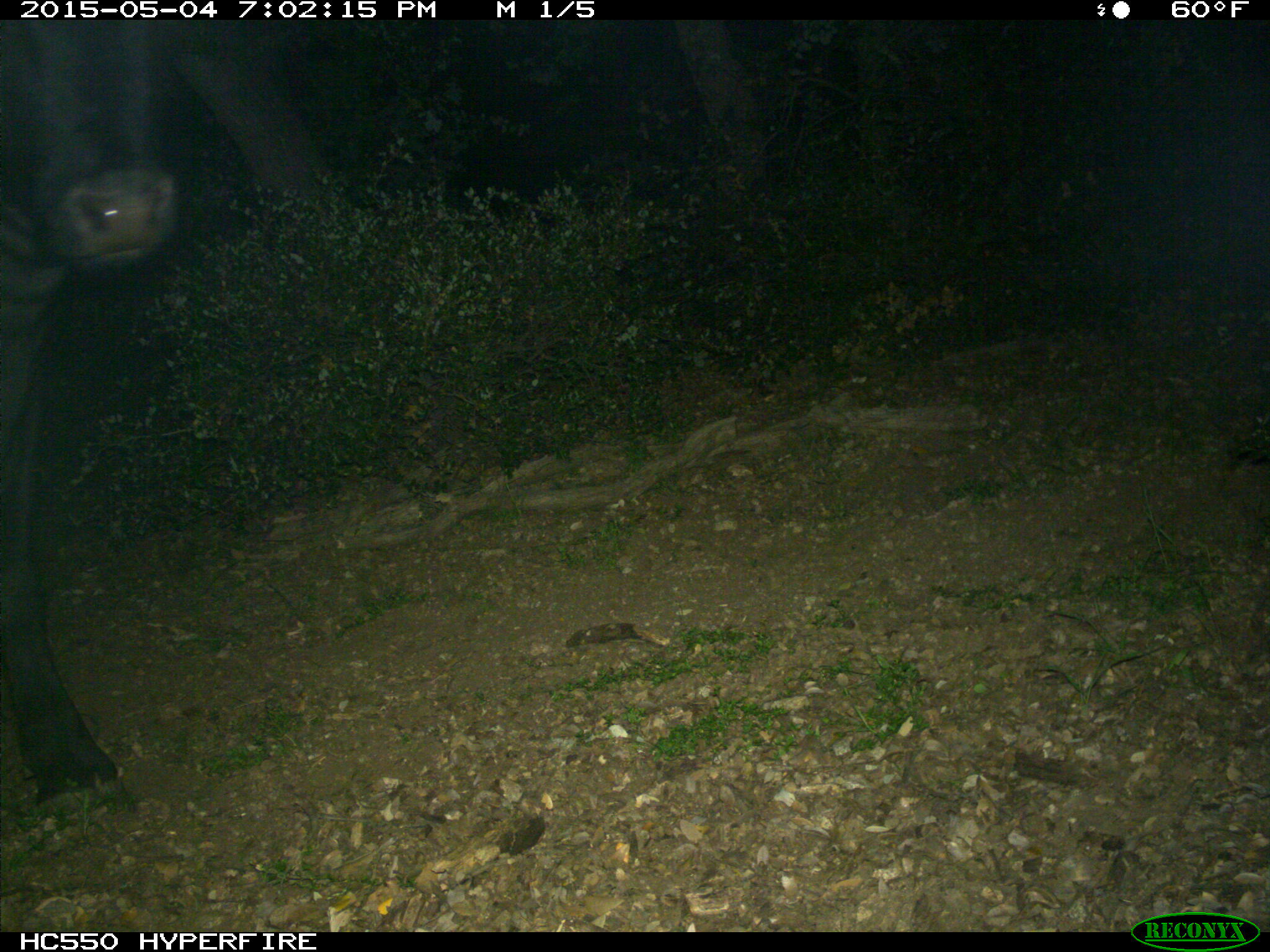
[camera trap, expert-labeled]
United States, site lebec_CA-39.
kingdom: Animalia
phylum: Chordata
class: Mammalia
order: Artiodactyla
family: Bovidae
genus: Bos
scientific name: Bos taurus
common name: domestic cow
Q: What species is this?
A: Bos taurus (domestic cow).